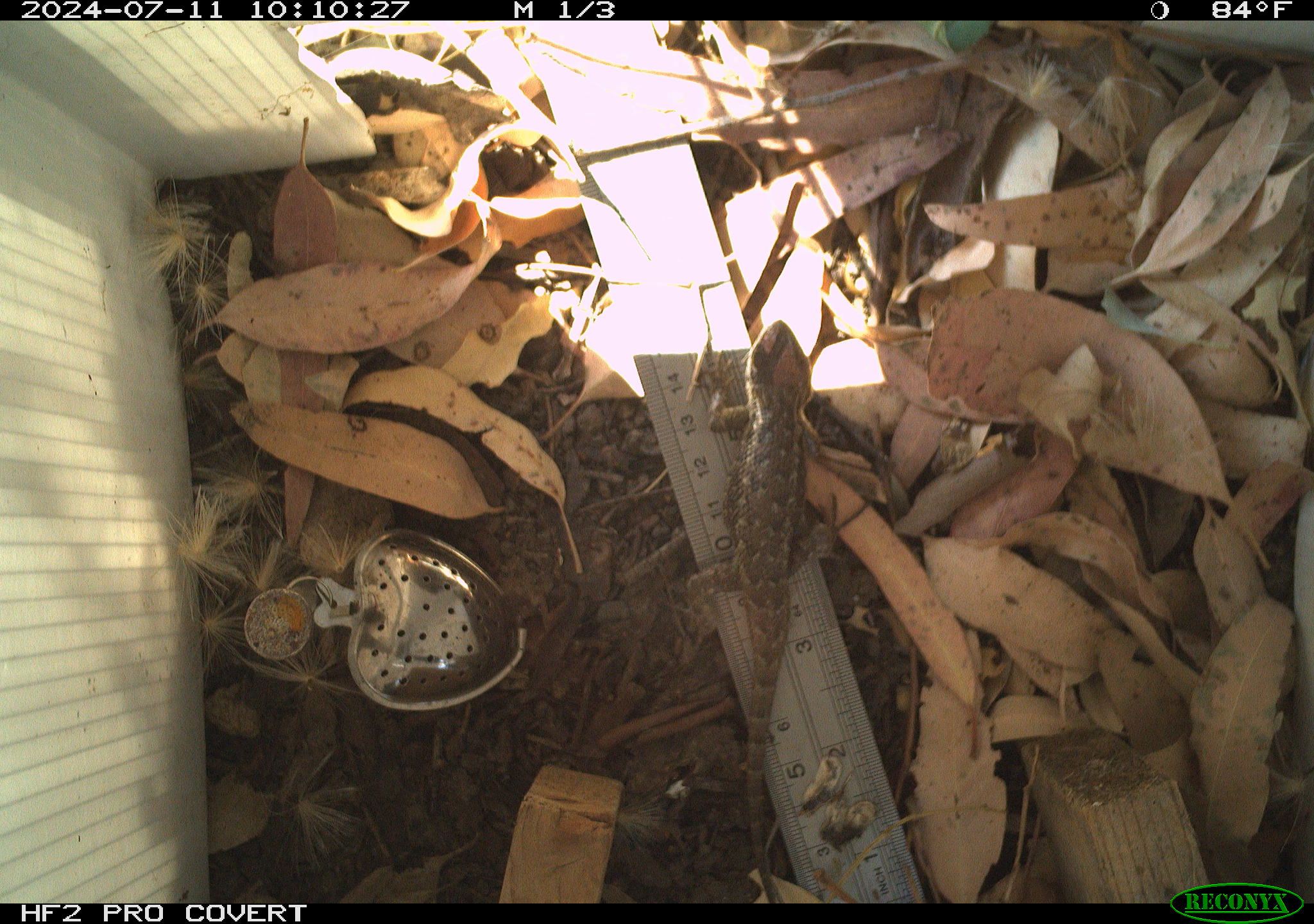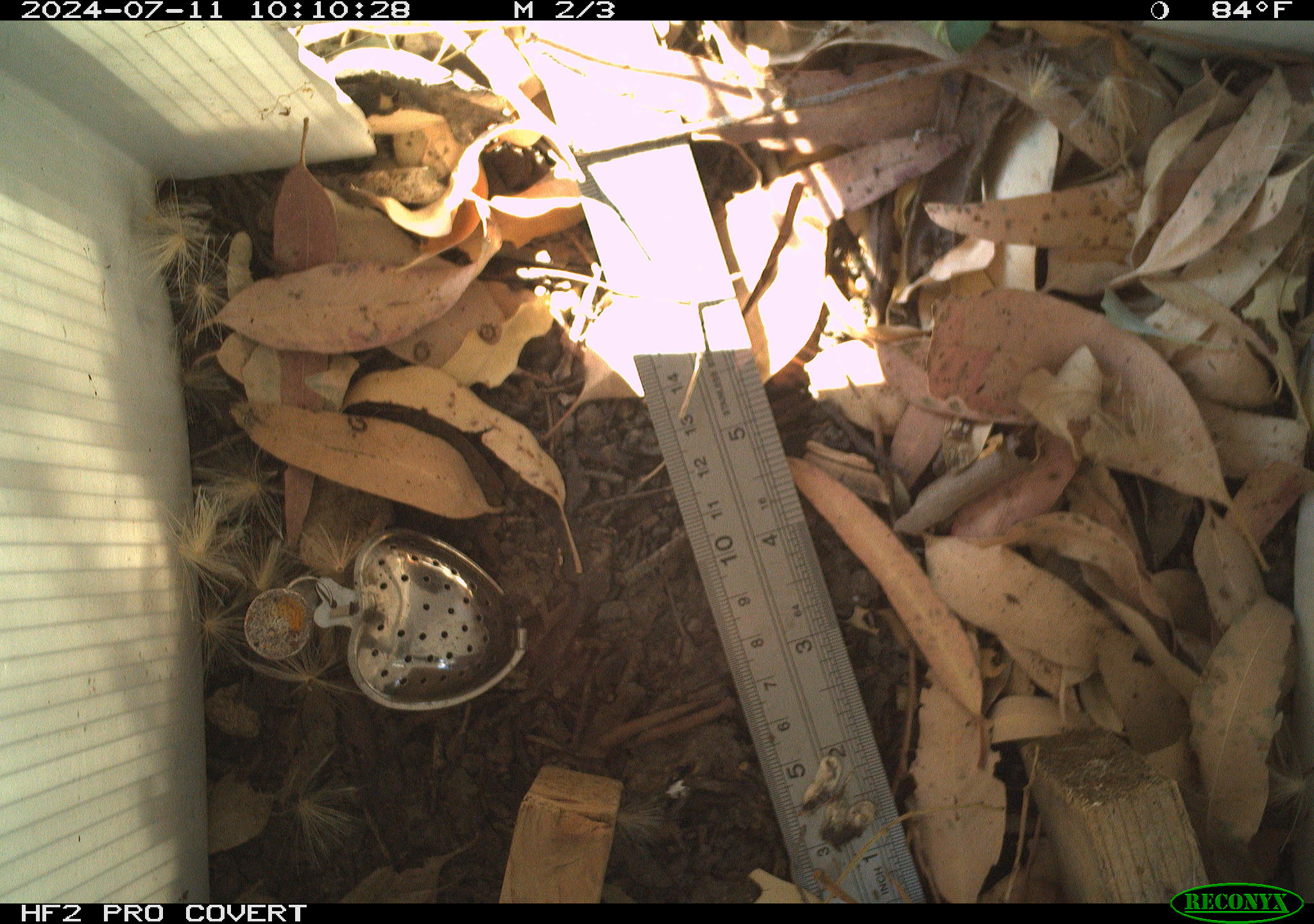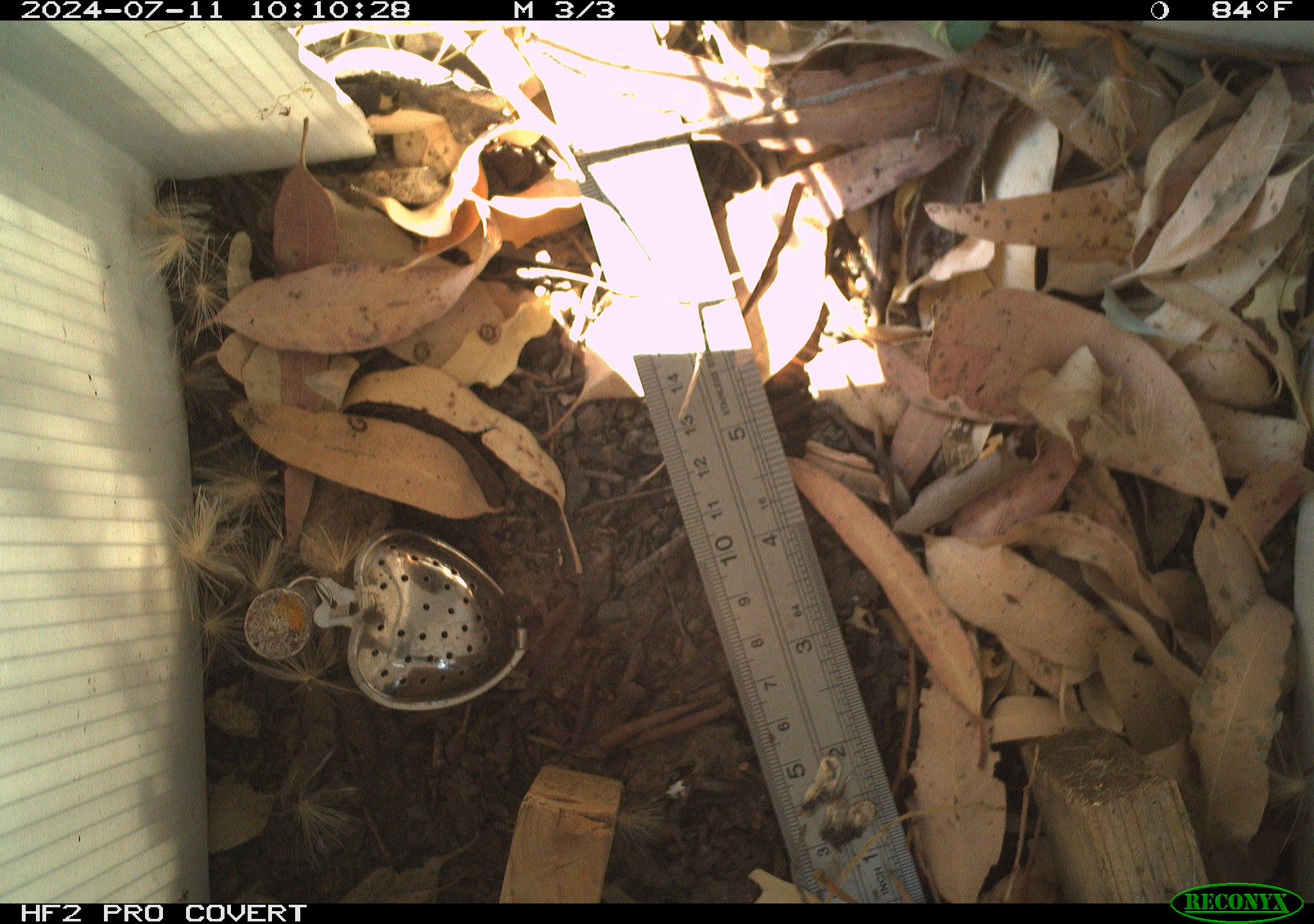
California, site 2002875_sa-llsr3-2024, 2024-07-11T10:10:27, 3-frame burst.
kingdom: Animalia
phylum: Chordata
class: Reptilia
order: Squamata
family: Phrynosomatidae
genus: Sceloporus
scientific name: Sceloporus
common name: spiny lizards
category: sceloporus species